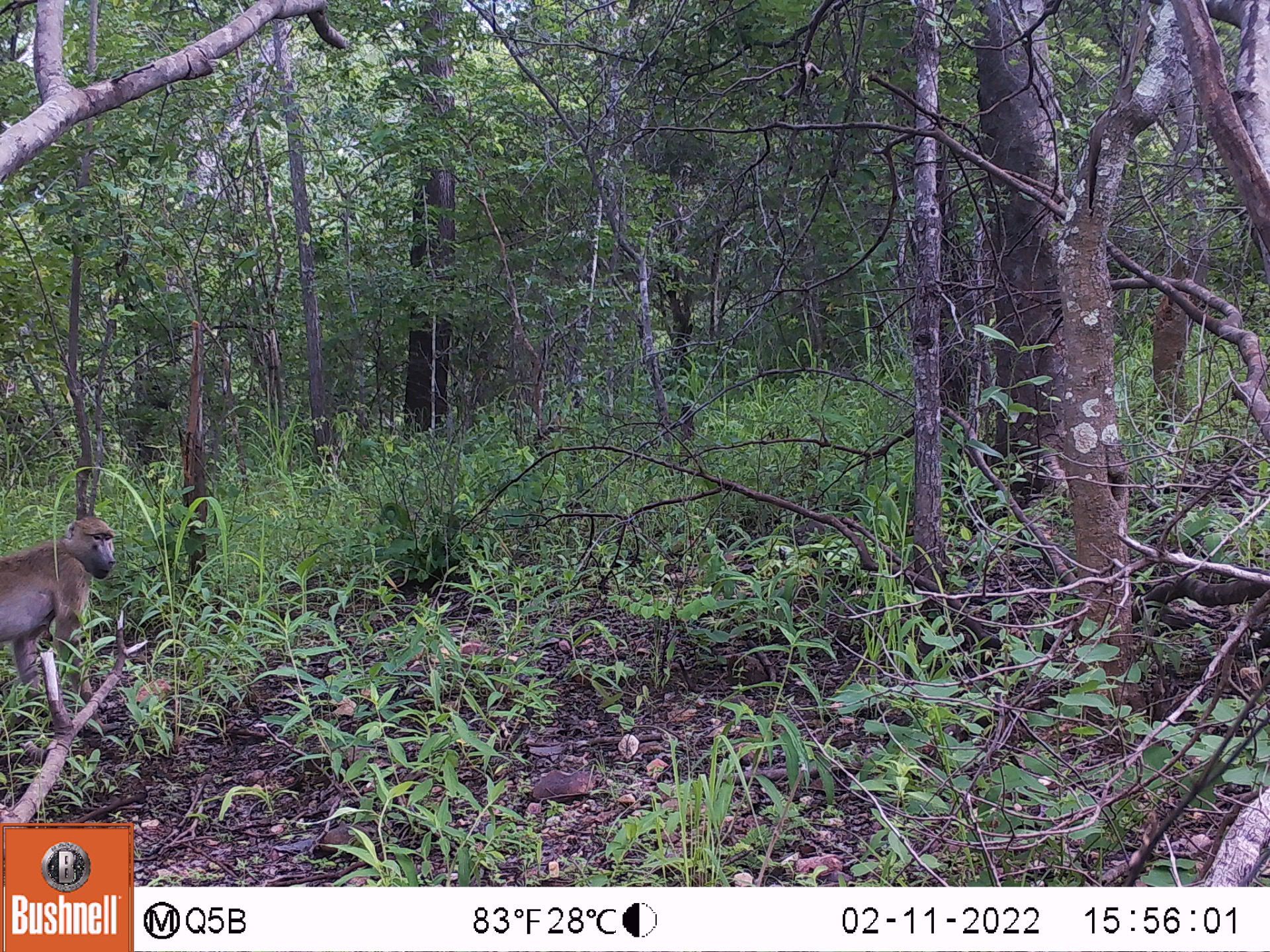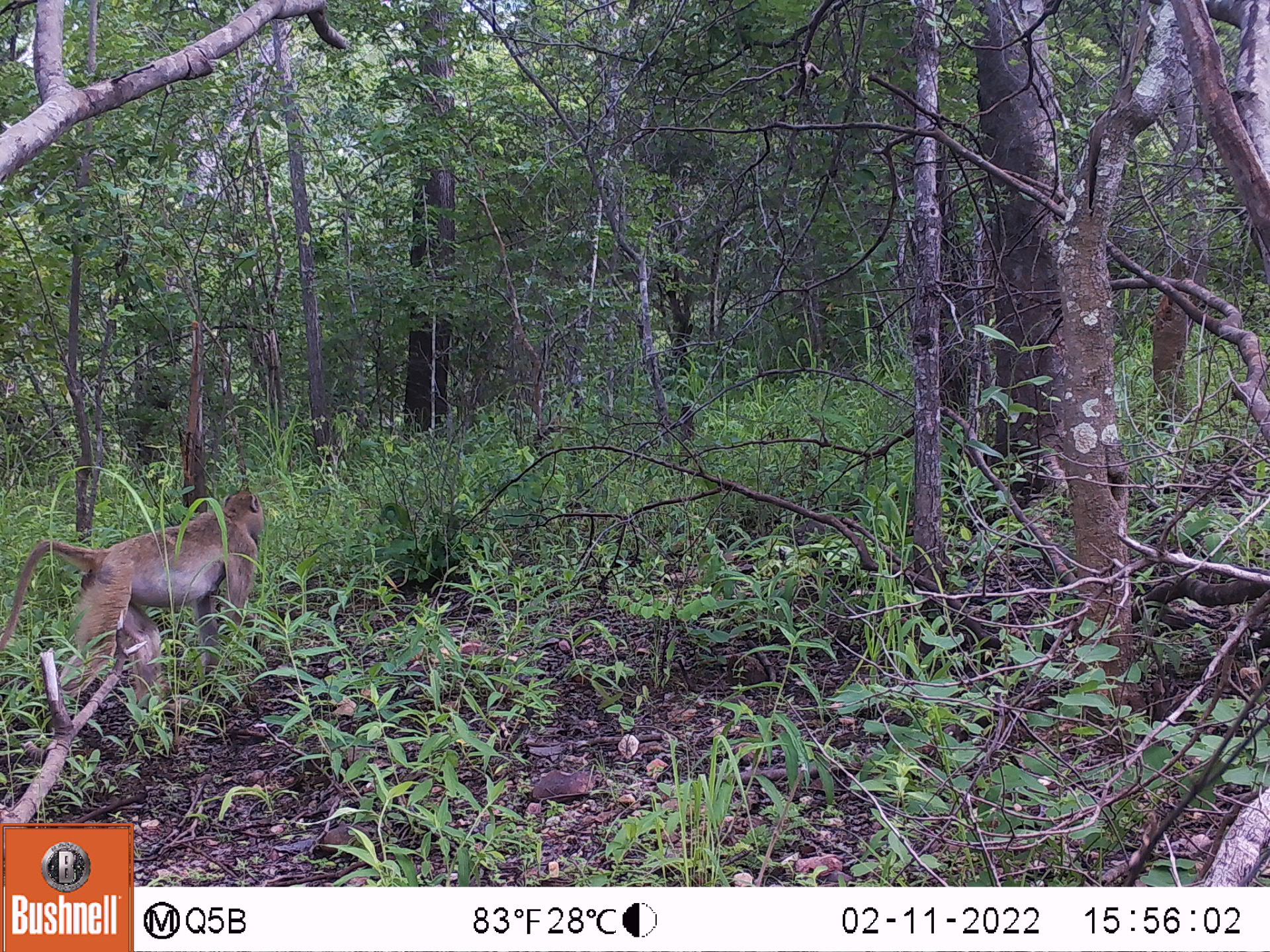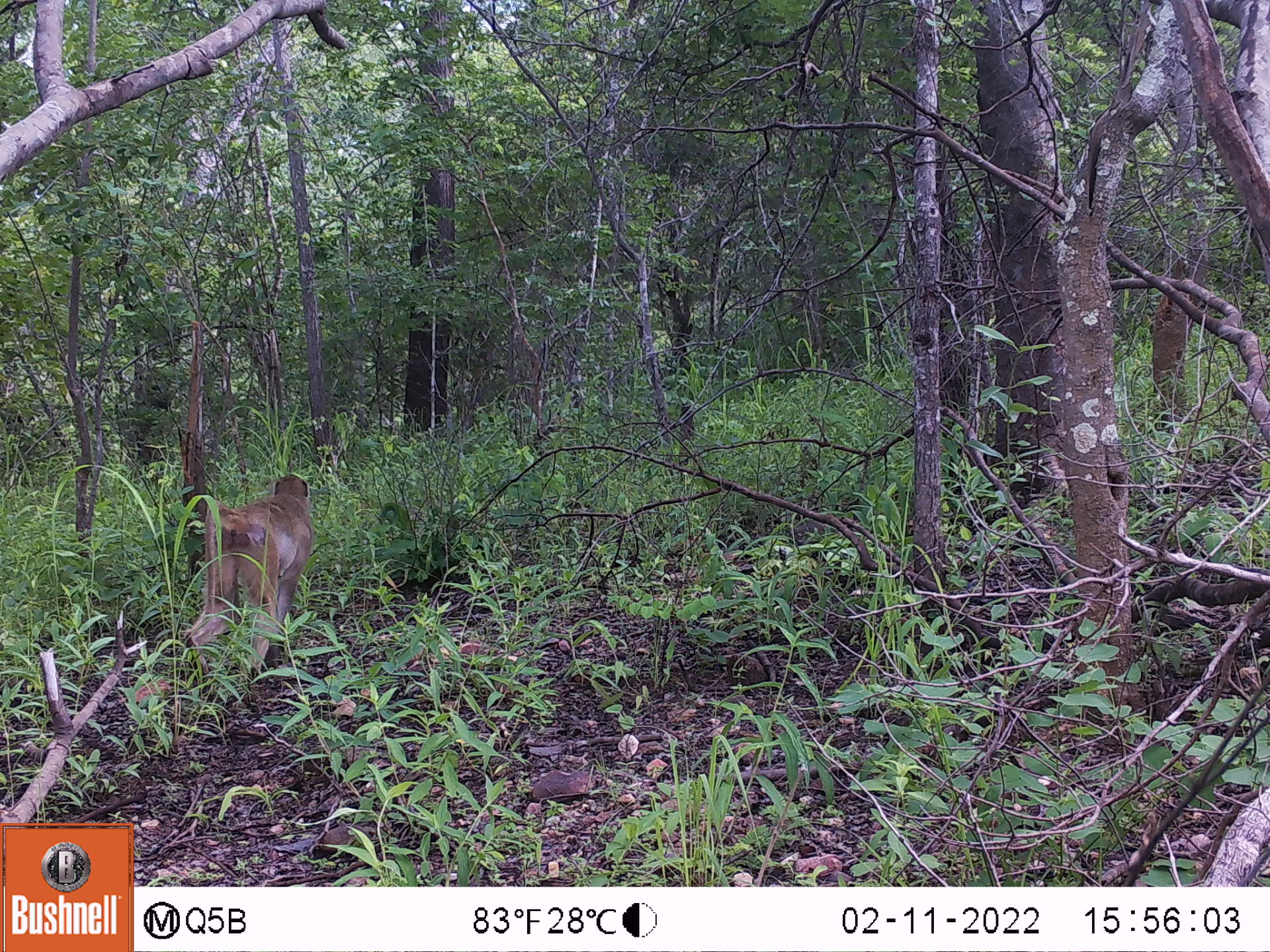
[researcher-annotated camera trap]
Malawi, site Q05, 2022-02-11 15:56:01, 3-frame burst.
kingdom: Animalia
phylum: Chordata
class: Mammalia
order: Primates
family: Cercopithecidae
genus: Papio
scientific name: Papio cynocephalus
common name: yellow baboon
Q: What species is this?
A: Yellow baboon (Papio cynocephalus).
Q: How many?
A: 1.